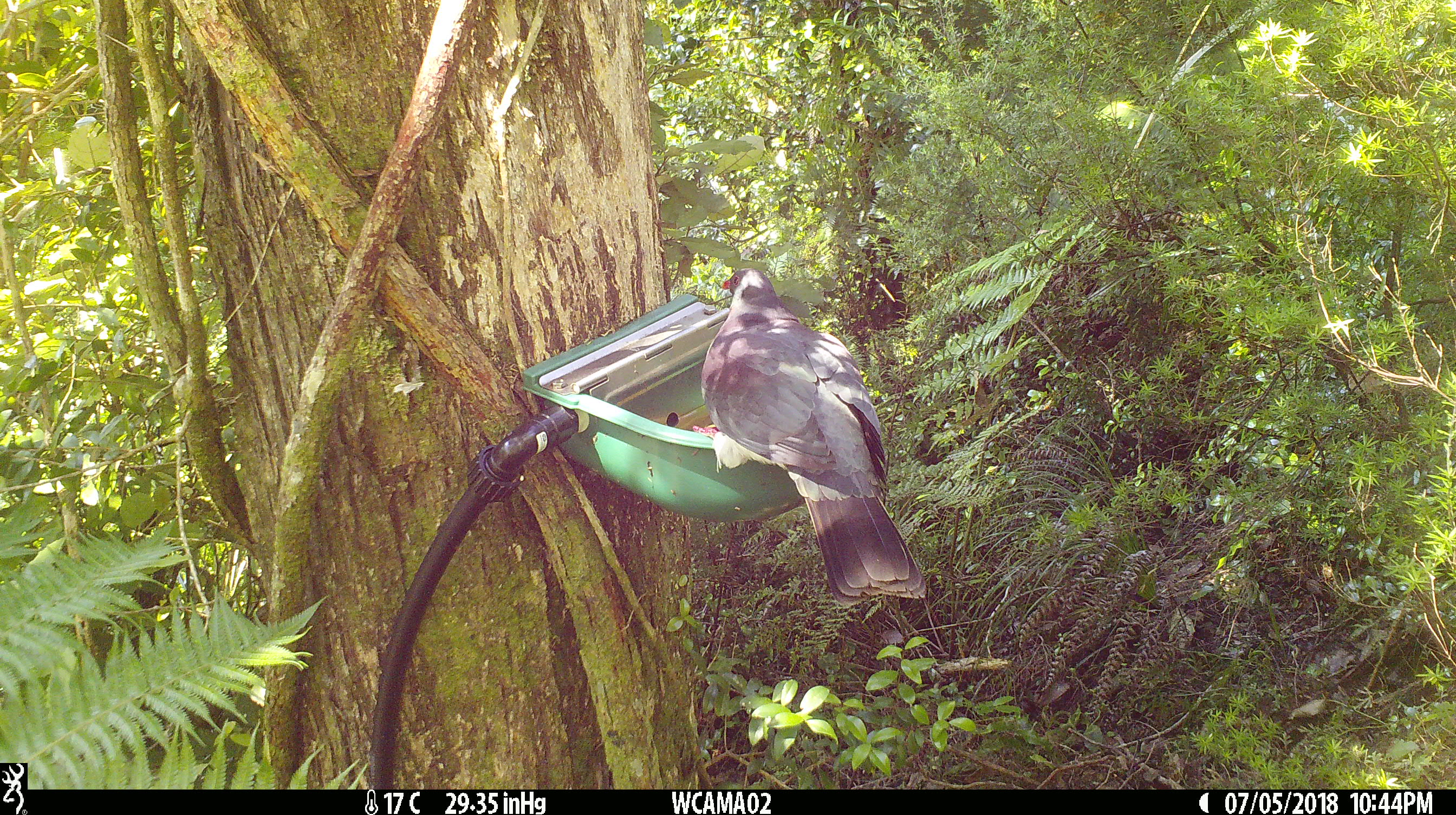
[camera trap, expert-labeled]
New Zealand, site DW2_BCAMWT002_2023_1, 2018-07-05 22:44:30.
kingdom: Animalia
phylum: Chordata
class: Aves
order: Columbiformes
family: Columbidae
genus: Hemiphaga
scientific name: Hemiphaga novaeseelandiae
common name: new zealand pigeon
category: kereru